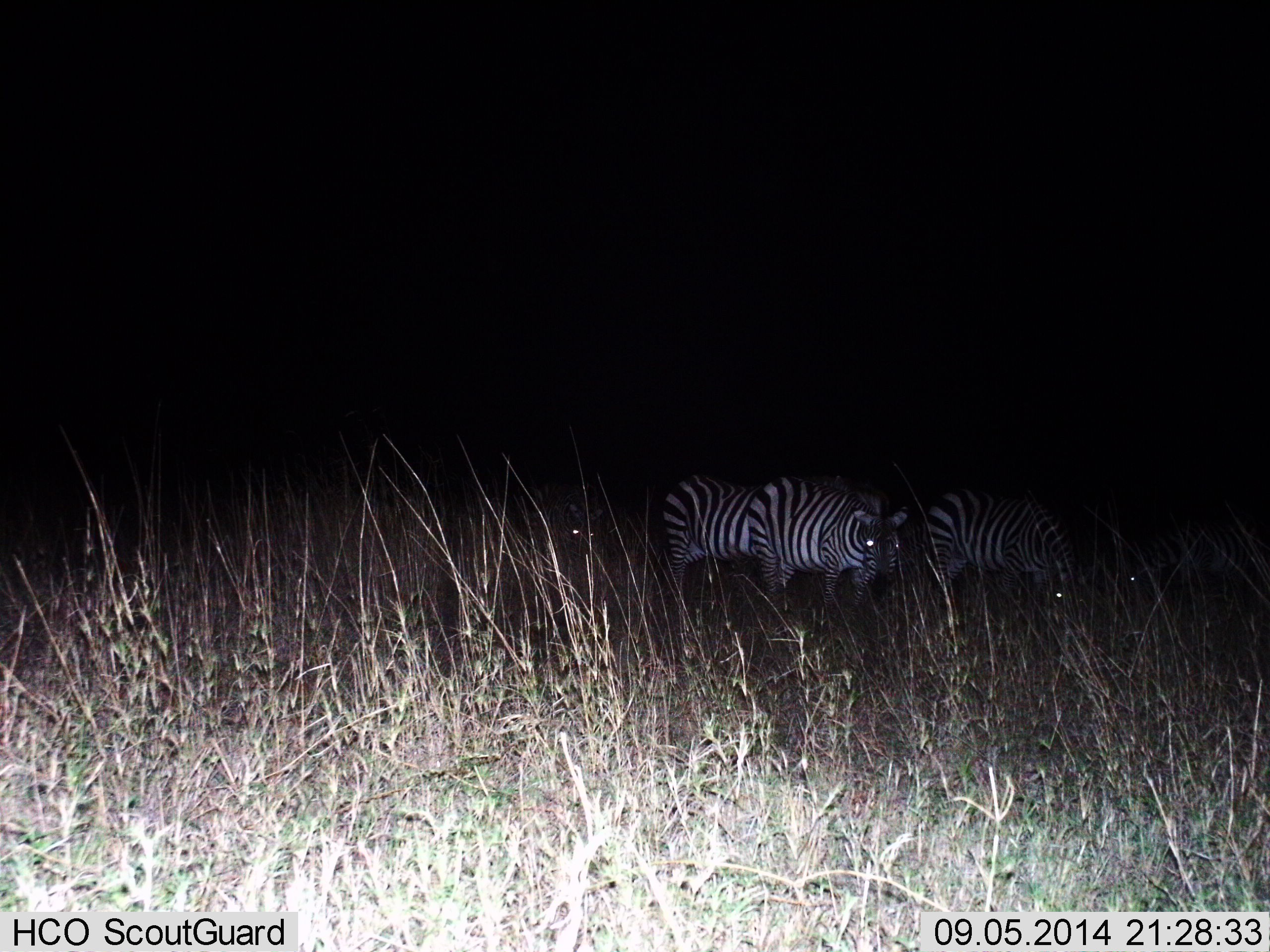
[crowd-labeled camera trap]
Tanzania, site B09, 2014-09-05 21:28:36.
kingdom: Animalia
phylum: Chordata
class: Mammalia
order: Perissodactyla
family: Equidae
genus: Equus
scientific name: Equus quagga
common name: plains zebra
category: zebra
Zebra (plains zebra) (Equus quagga), count 5. Behavior (volunteer vote fractions): standing 50%, resting 0%, moving 20%, interacting 0%. Young present (vote fraction): 0%. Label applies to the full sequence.